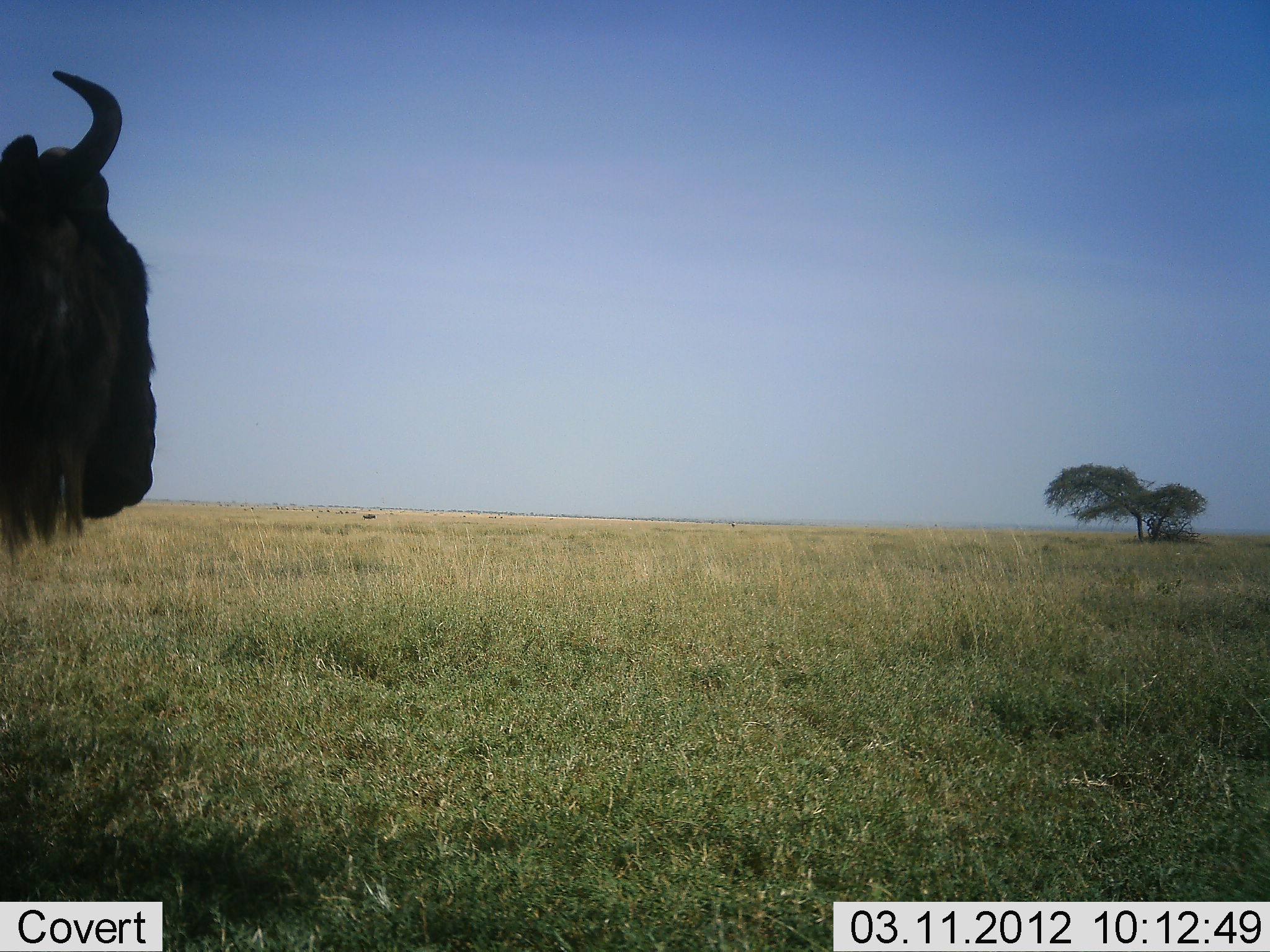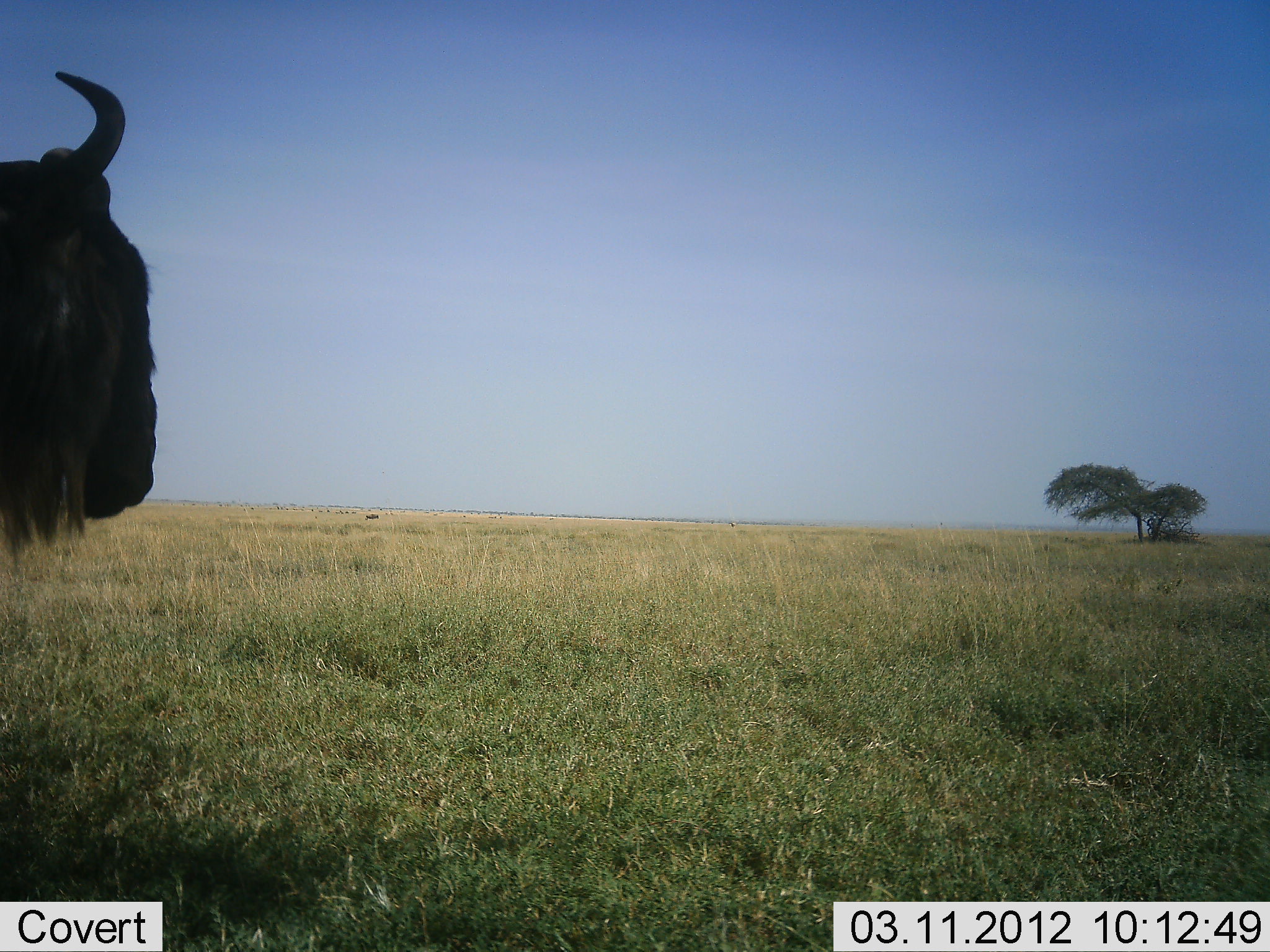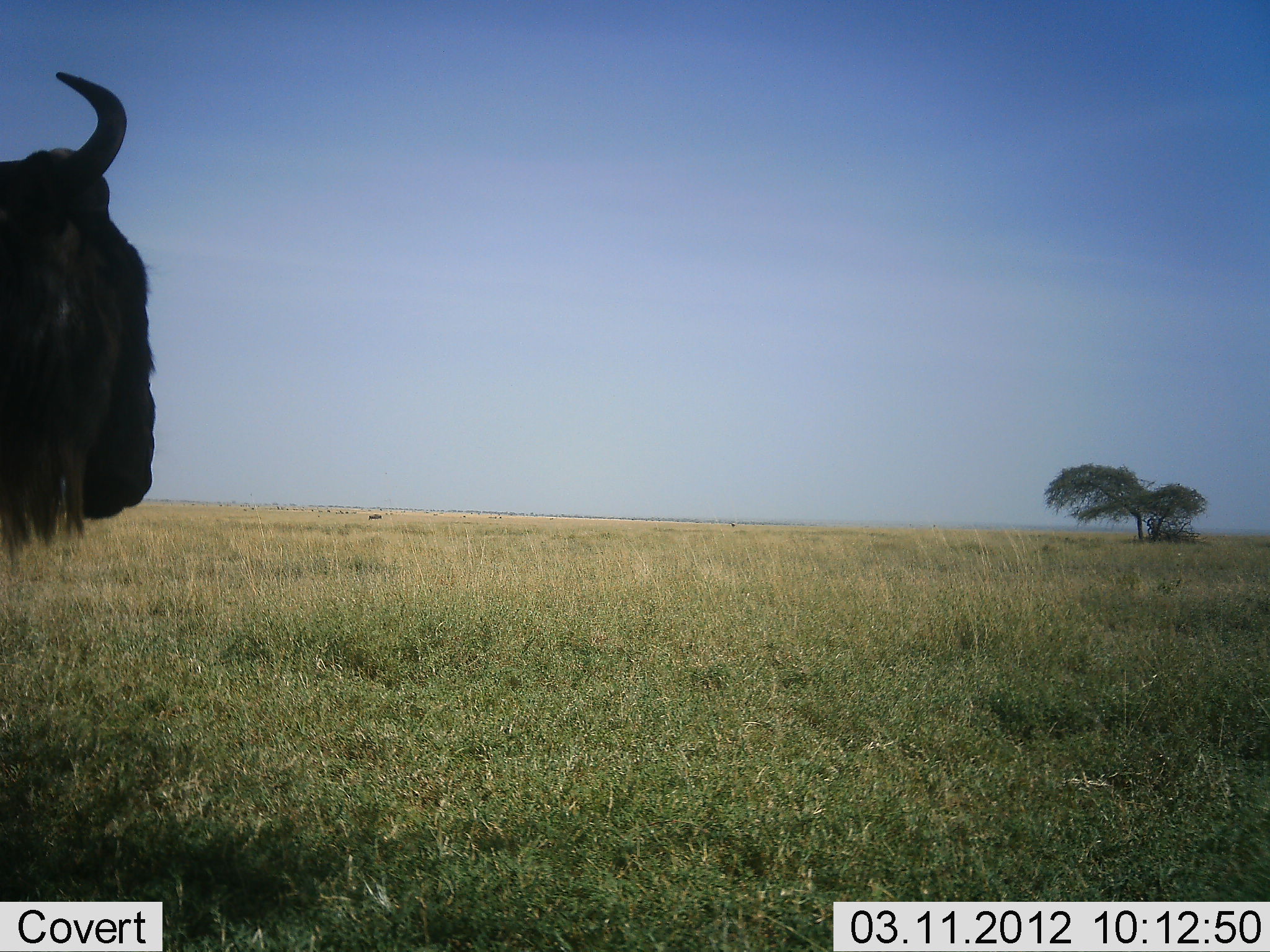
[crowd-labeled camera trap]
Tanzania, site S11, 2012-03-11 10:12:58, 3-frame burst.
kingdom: Animalia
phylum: Chordata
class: Mammalia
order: Artiodactyla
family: Bovidae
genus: Connochaetes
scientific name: Connochaetes taurinus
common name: blue wildebeest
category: wildebeest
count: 1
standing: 100%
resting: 4%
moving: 14%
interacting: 0%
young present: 0%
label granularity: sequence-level